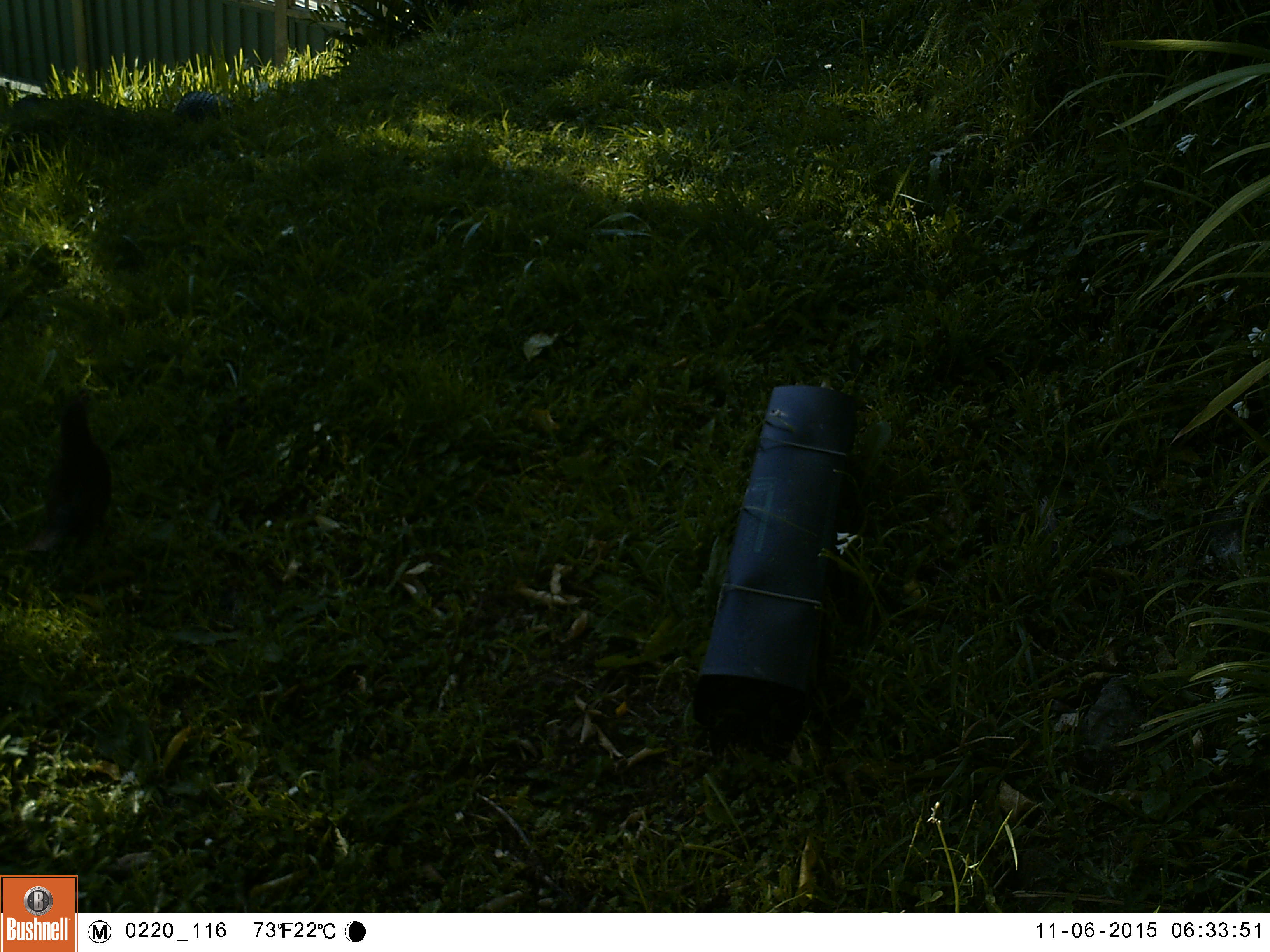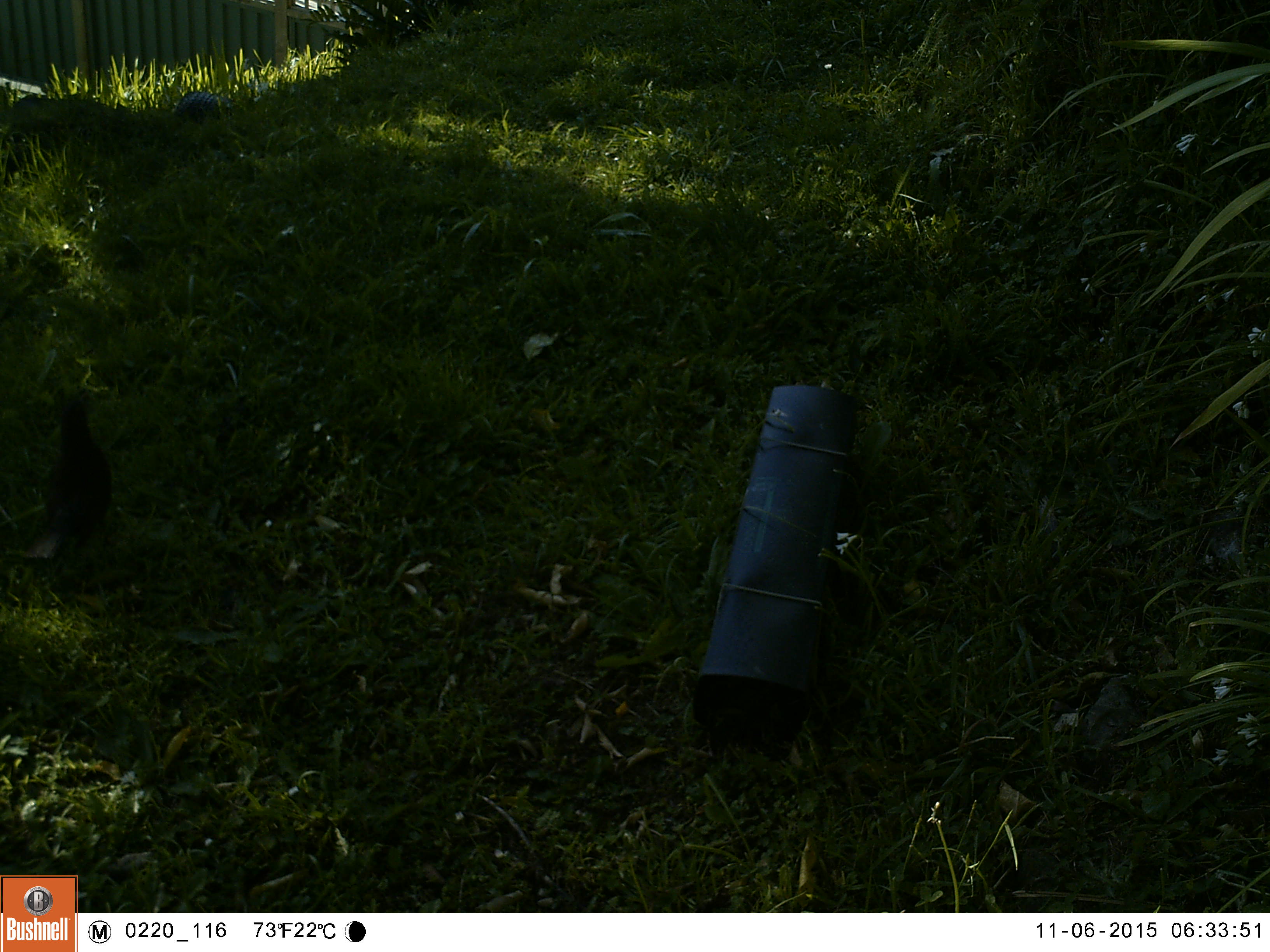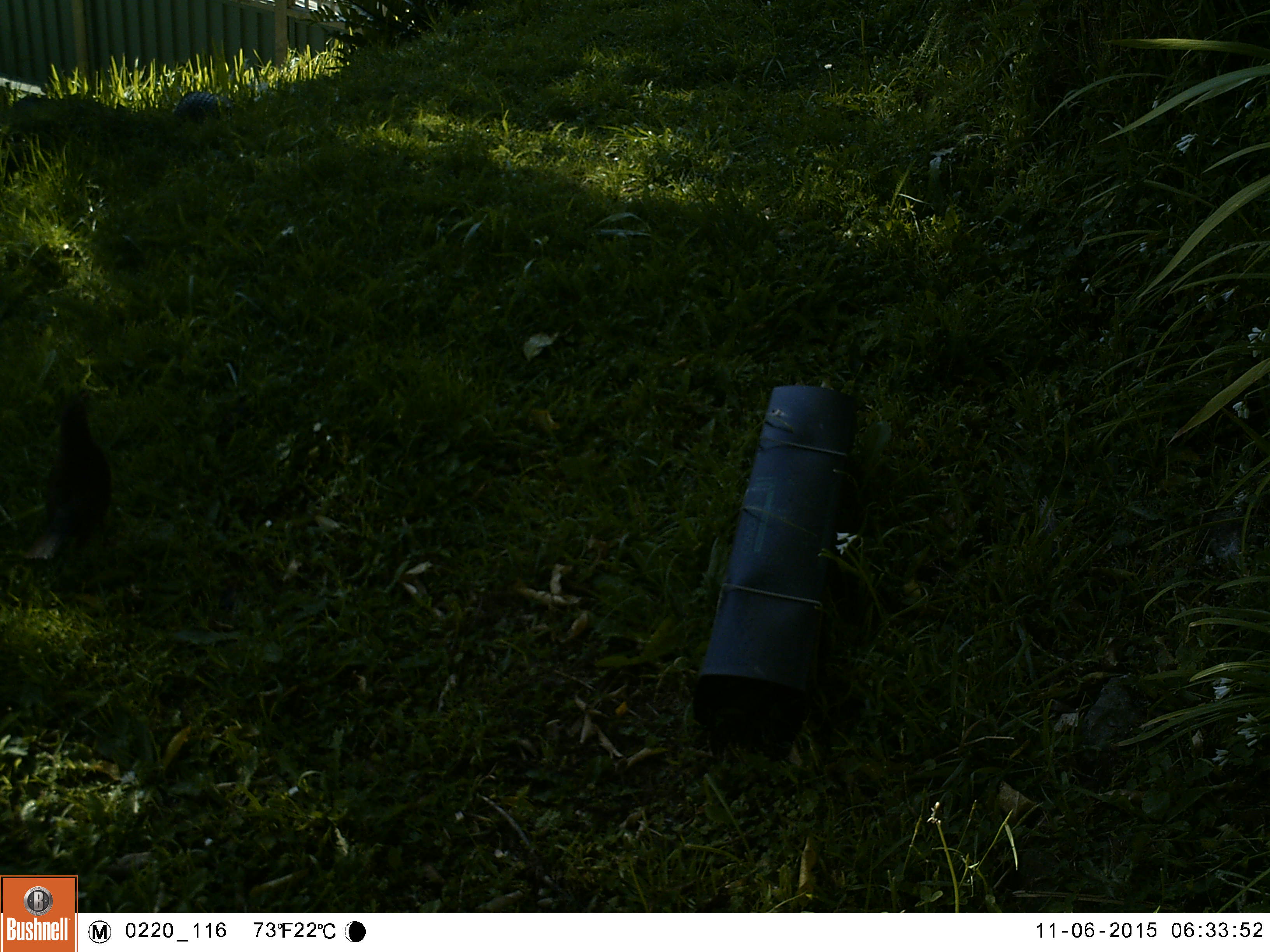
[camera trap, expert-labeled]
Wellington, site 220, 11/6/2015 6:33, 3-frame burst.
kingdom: Animalia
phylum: Chordata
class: Aves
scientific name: Aves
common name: bird